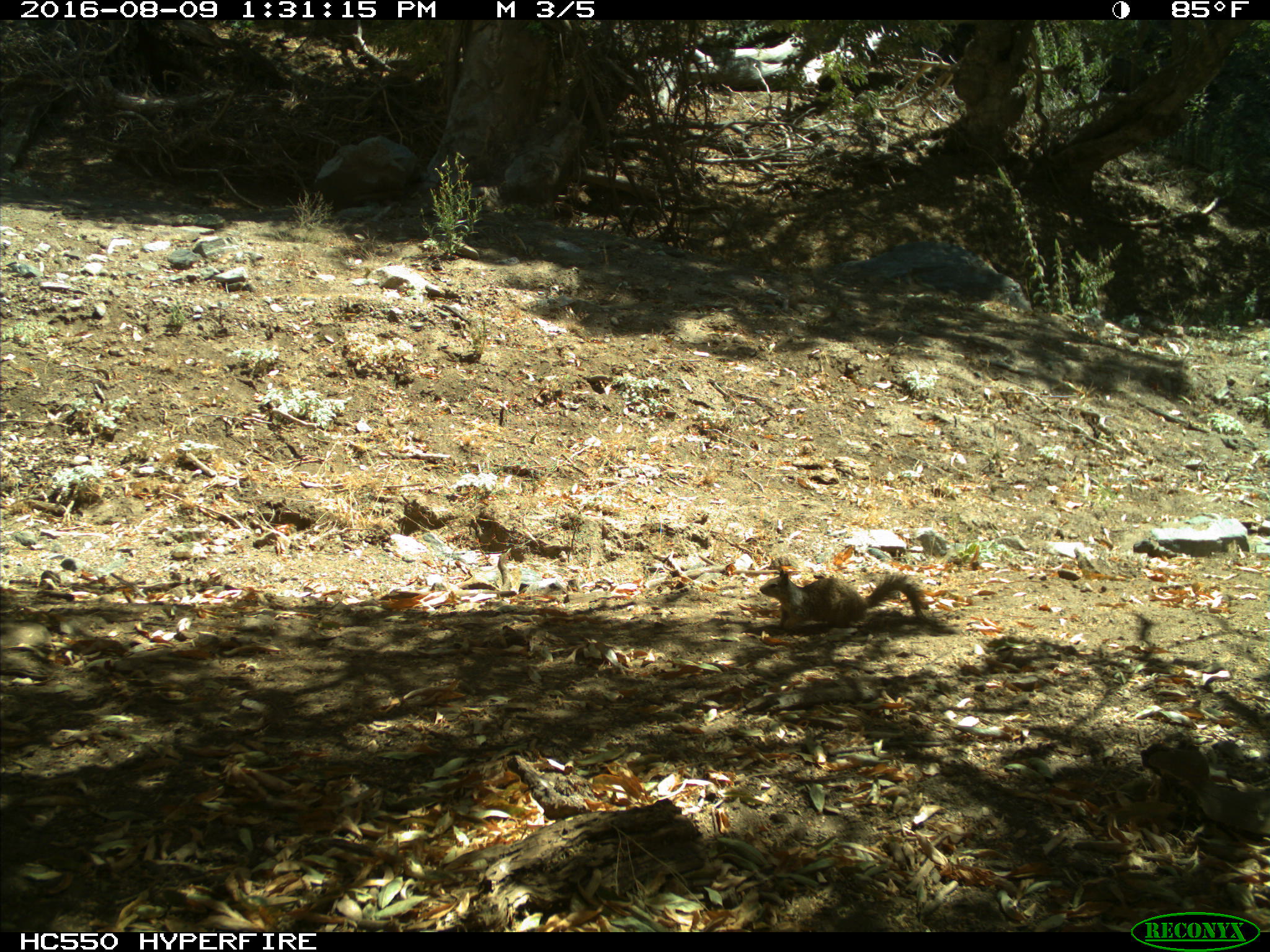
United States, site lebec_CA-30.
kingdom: Animalia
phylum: Chordata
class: Mammalia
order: Rodentia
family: Sciuridae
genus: Otospermophilus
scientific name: Otospermophilus beecheyi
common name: california ground squirrel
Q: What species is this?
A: Otospermophilus beecheyi (california ground squirrel).